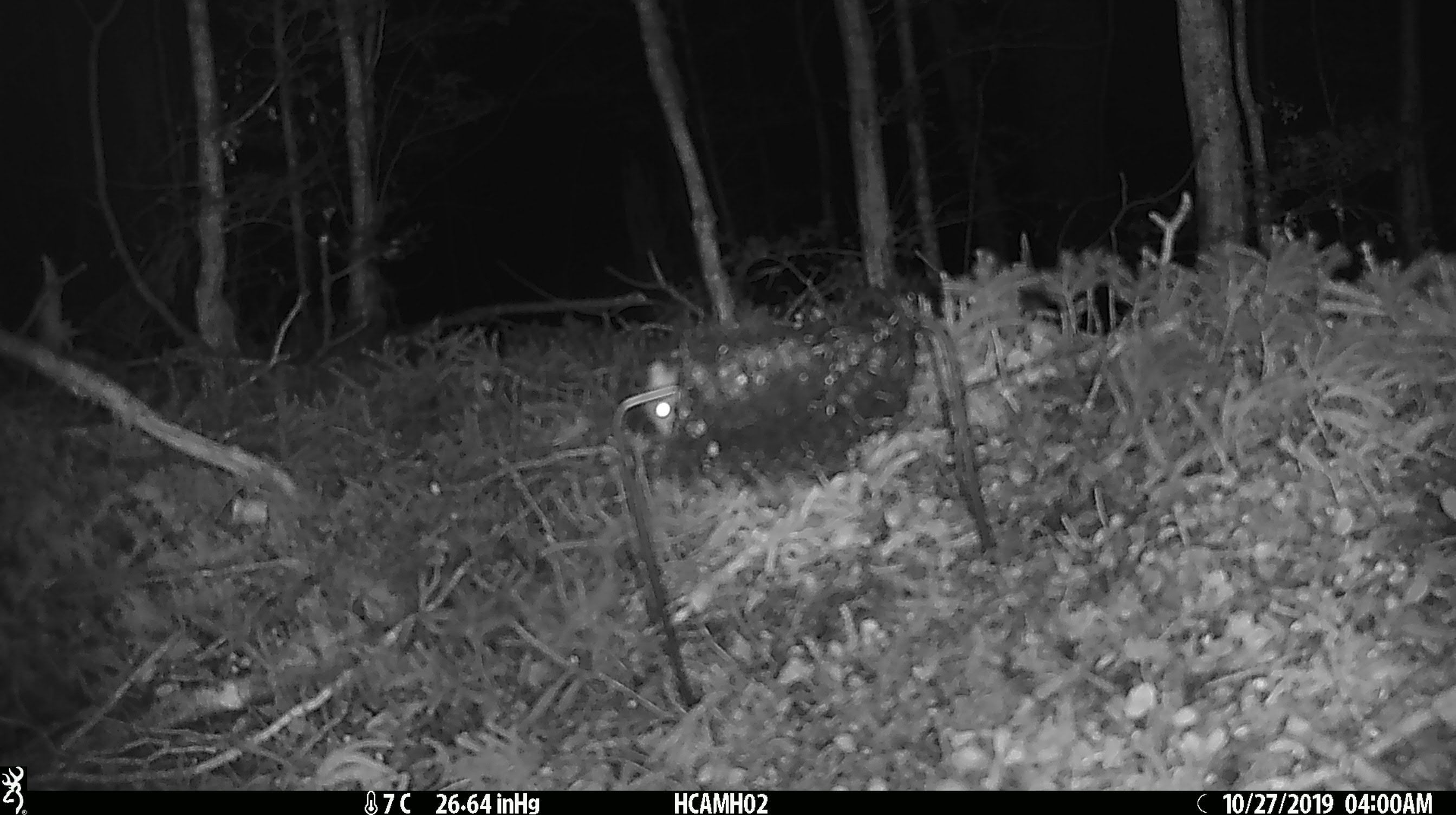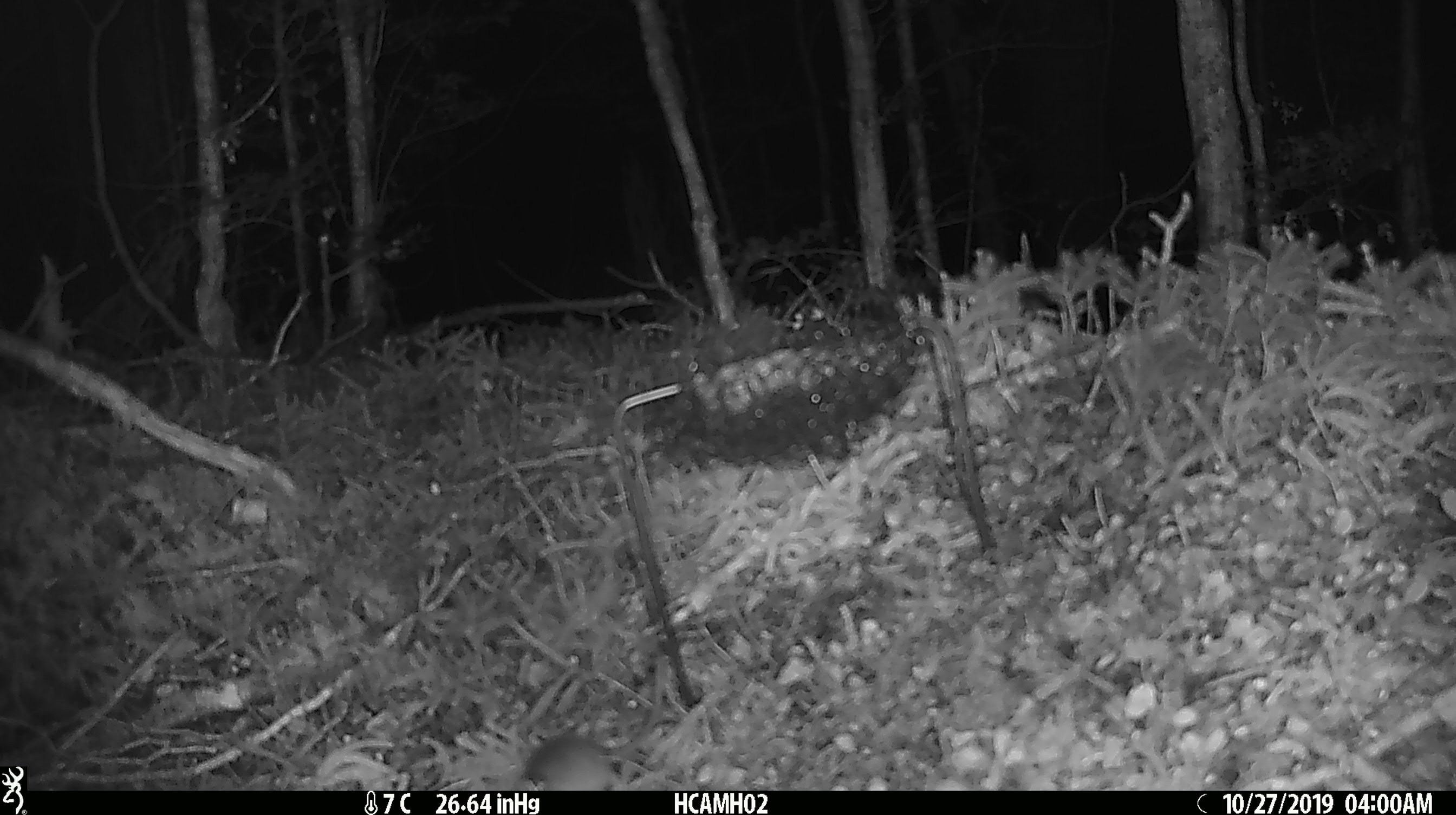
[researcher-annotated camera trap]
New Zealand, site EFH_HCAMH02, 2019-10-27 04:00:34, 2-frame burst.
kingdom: Animalia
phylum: Chordata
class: Mammalia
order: Rodentia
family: Muridae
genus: Mus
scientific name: Mus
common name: mouse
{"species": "mouse (Mus)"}